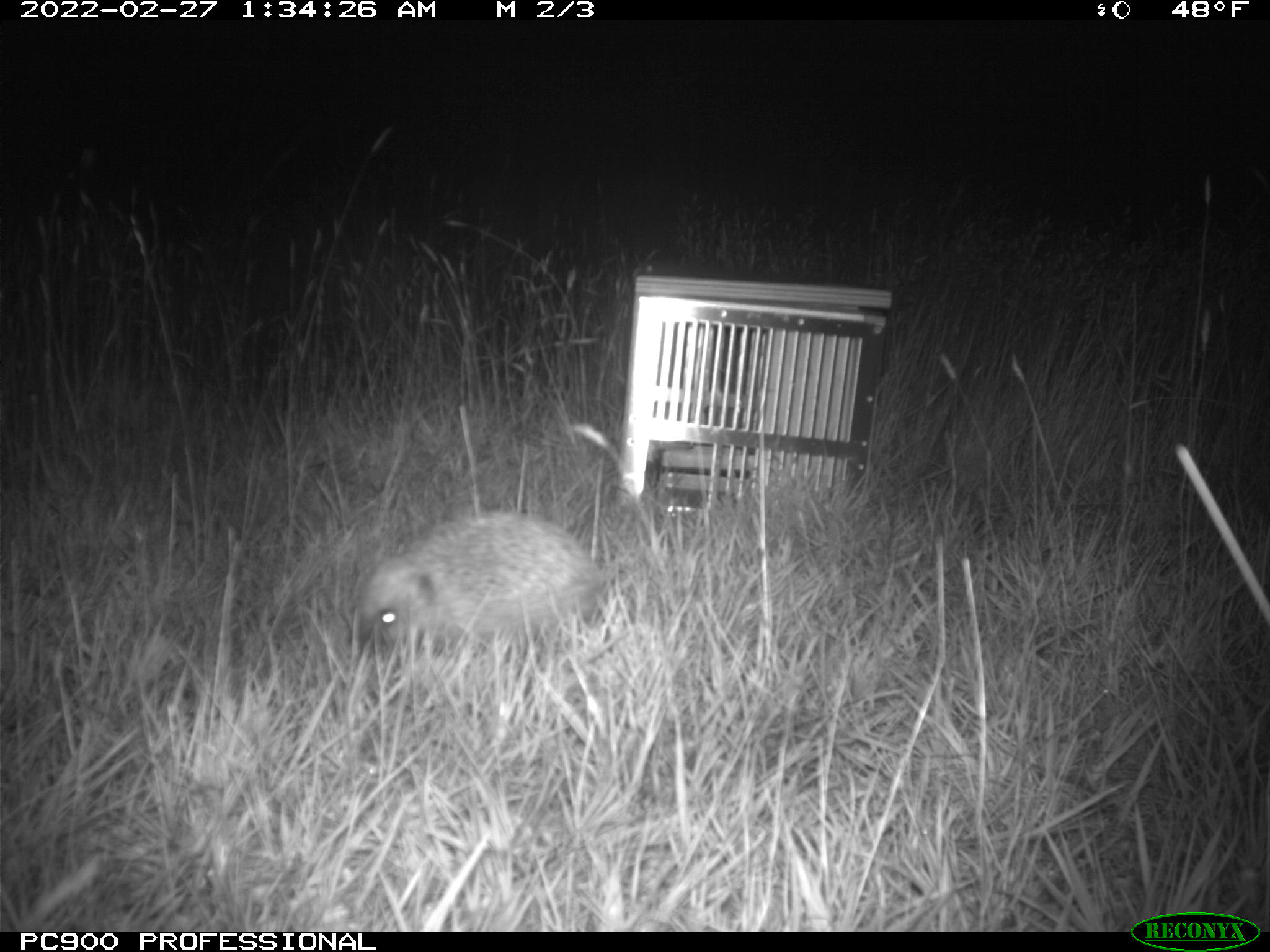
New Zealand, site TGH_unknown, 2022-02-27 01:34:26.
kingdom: Animalia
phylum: Chordata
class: Mammalia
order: Eulipotyphla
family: Erinaceidae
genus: Erinaceus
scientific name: Erinaceus europaeus europaeus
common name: european hedgehog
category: hedgehog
Hedgehog (european hedgehog) (Erinaceus europaeus europaeus).